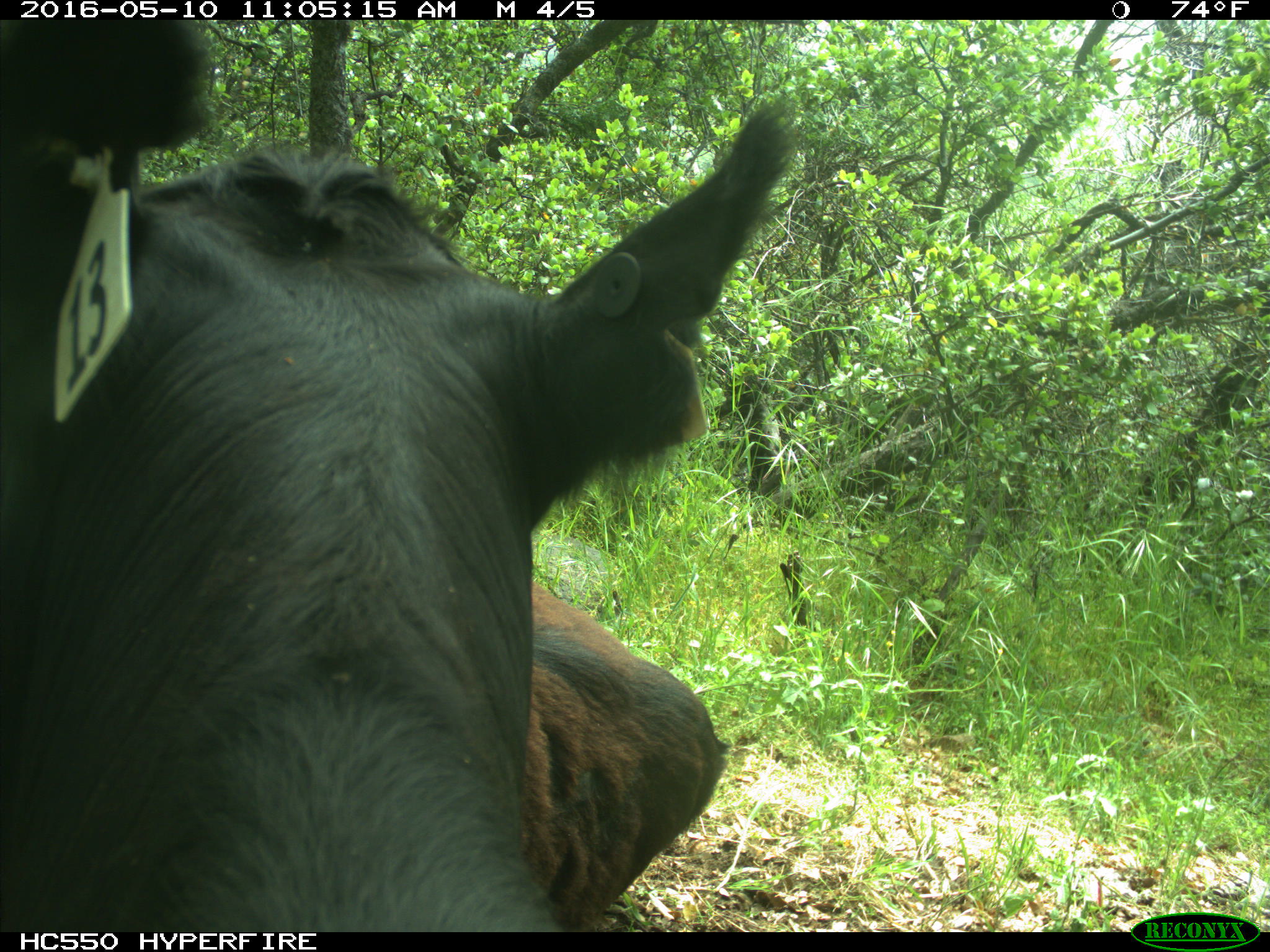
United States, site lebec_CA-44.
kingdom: Animalia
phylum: Chordata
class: Mammalia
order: Artiodactyla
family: Bovidae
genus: Bos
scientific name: Bos taurus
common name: domestic cow